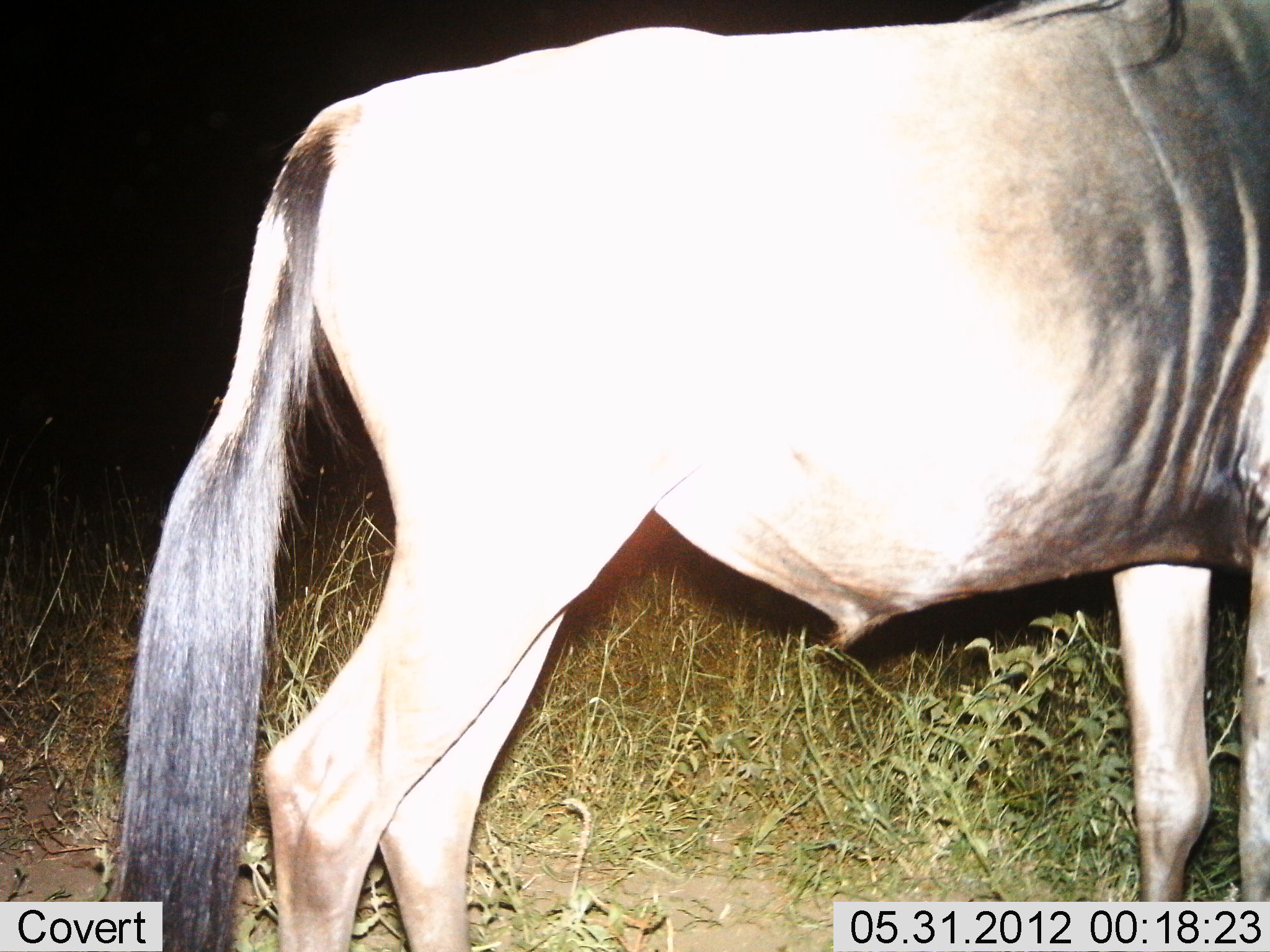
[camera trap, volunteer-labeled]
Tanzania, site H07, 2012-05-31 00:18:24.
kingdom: Animalia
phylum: Chordata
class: Mammalia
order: Artiodactyla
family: Bovidae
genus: Connochaetes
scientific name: Connochaetes taurinus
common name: blue wildebeest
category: wildebeest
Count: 1.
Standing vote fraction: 100%.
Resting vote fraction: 0%.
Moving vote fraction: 0%.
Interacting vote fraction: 0%.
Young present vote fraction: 0%.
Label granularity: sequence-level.